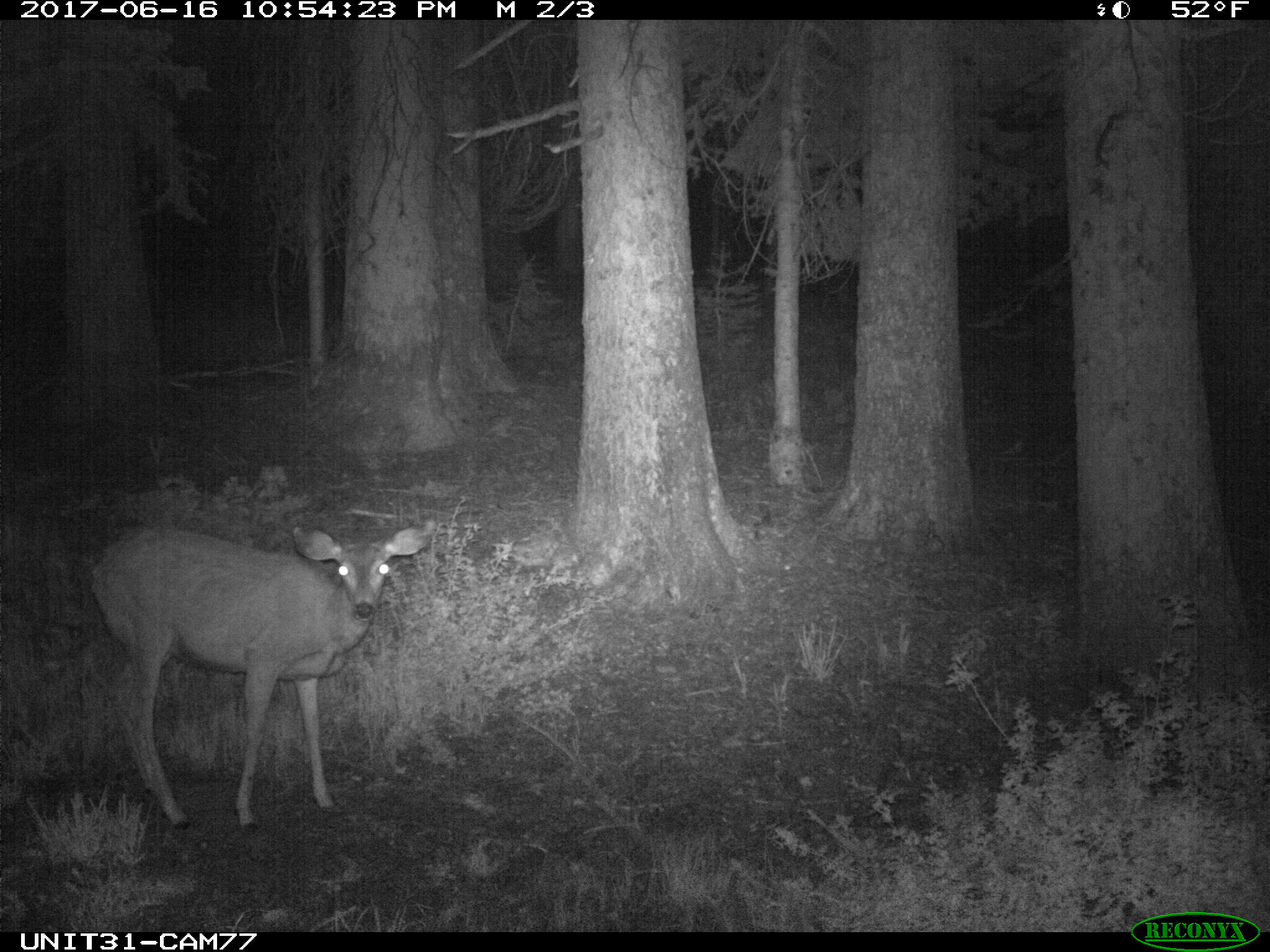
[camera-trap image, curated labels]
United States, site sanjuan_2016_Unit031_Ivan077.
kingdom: Animalia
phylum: Chordata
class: Mammalia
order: Artiodactyla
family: Cervidae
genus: Odocoileus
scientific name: Odocoileus hemionus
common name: mule deer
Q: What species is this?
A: Odocoileus hemionus (mule deer).